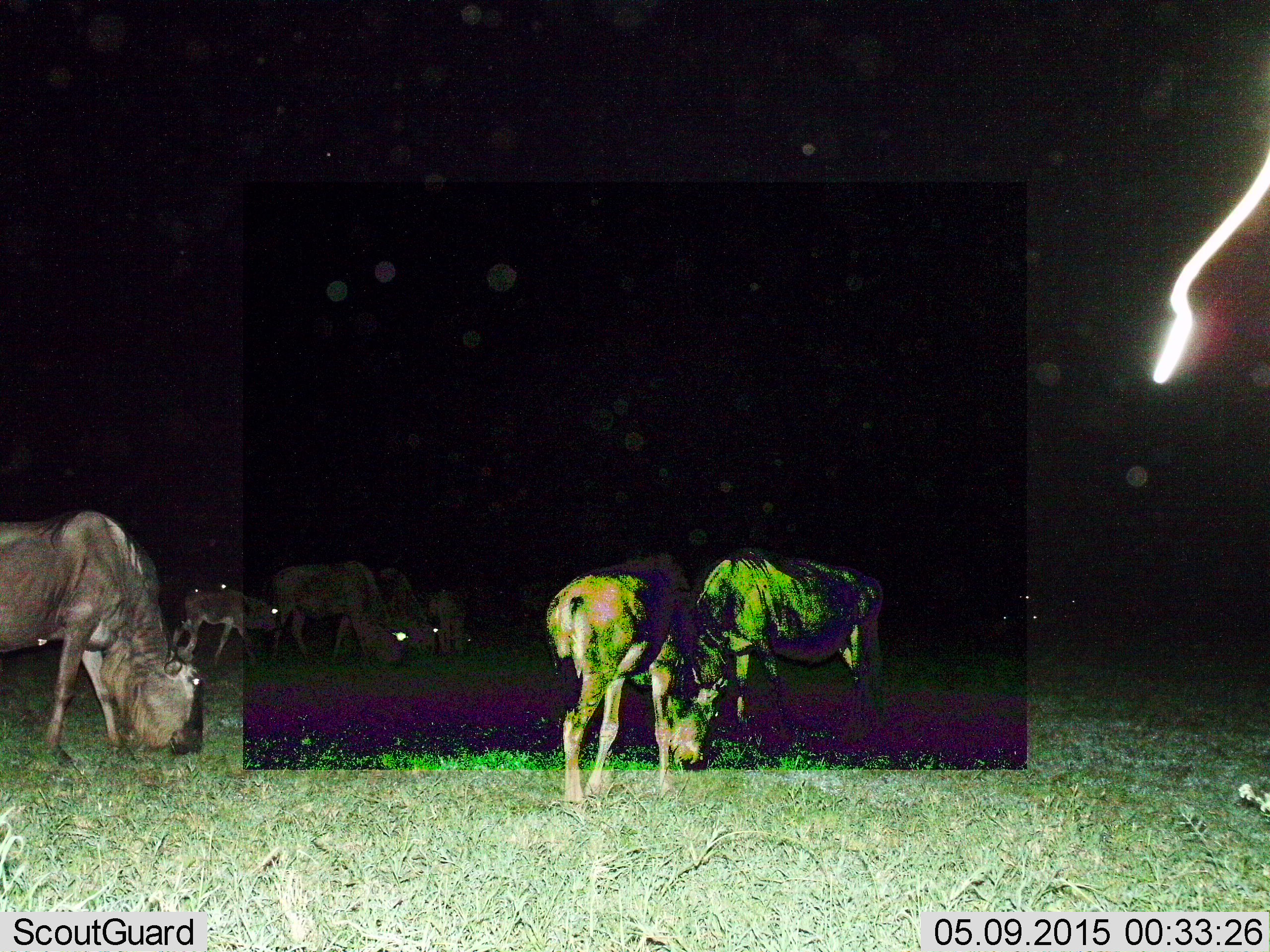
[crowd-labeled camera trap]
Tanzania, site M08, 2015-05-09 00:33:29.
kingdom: Animalia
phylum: Chordata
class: Mammalia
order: Artiodactyla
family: Bovidae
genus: Connochaetes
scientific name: Connochaetes taurinus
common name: blue wildebeest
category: wildebeest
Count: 7.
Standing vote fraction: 40%.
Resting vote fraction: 0%.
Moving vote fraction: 20%.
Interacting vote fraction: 20%.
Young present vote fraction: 40%.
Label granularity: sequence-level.